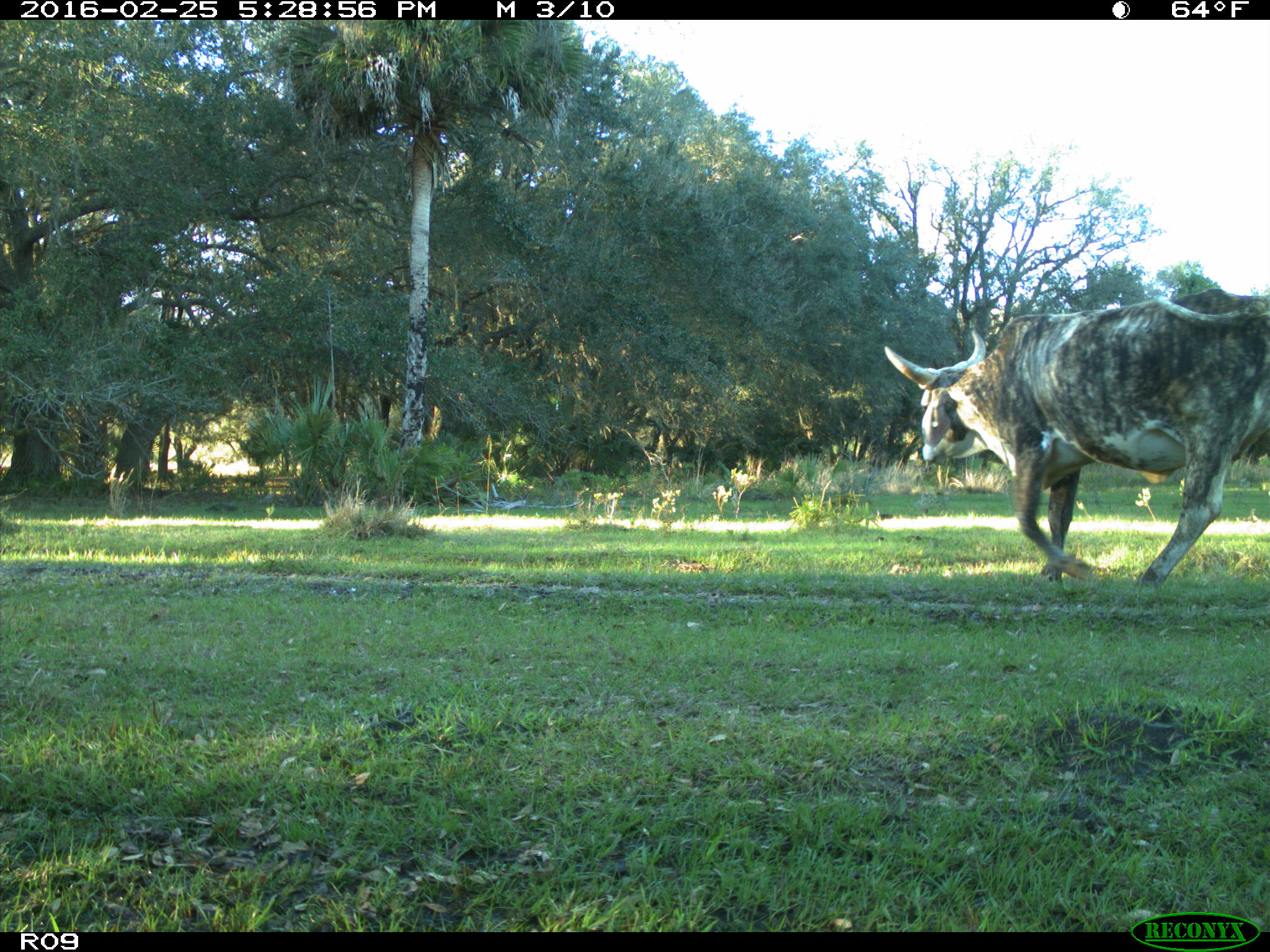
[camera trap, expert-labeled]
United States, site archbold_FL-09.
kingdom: Animalia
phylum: Chordata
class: Mammalia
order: Artiodactyla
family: Bovidae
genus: Bos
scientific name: Bos taurus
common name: domestic cow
Bos taurus (domestic cow).